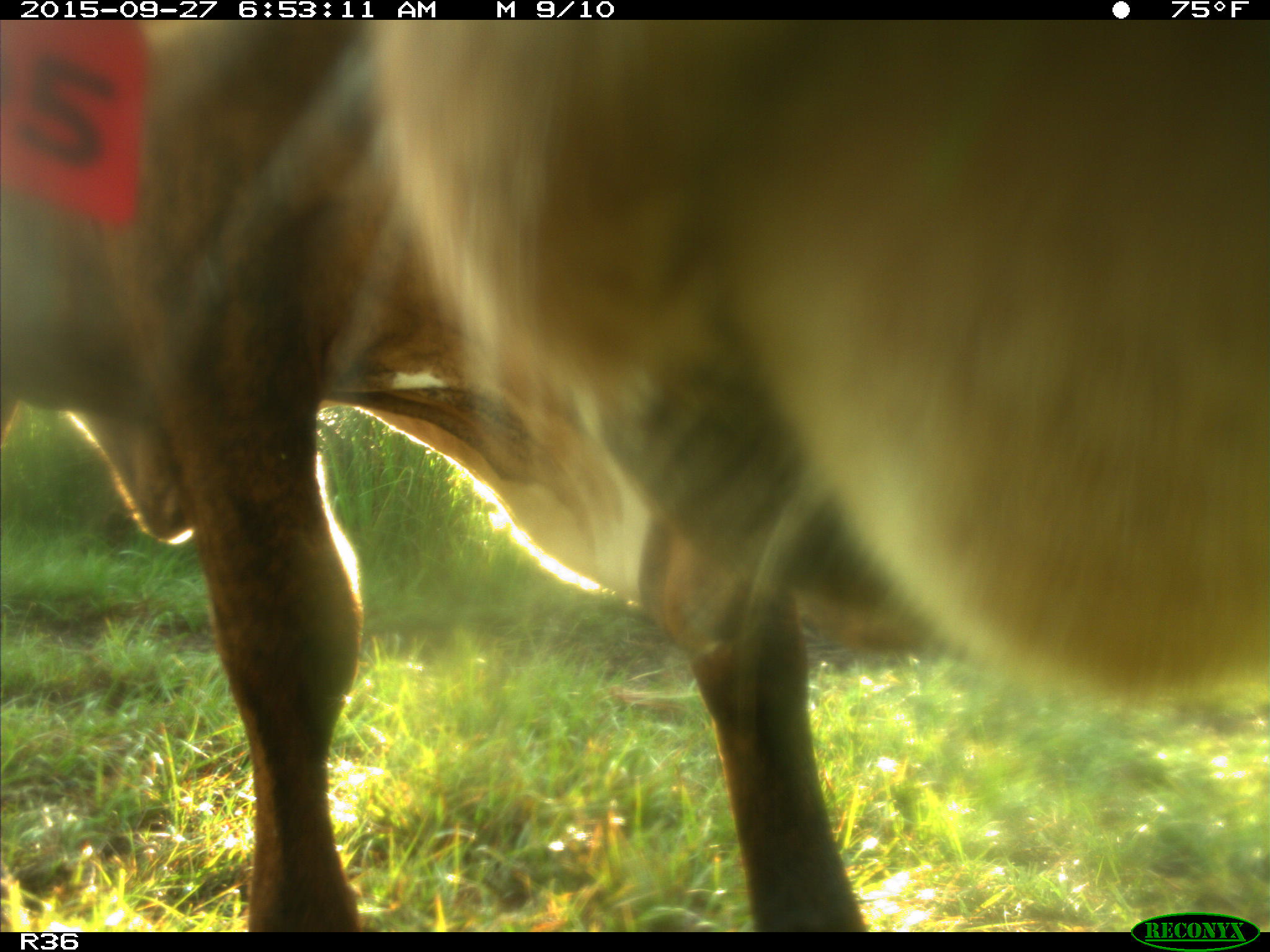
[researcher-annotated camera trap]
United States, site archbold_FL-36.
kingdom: Animalia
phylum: Chordata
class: Mammalia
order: Artiodactyla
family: Bovidae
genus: Bos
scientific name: Bos taurus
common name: domestic cow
Bos taurus (domestic cow).